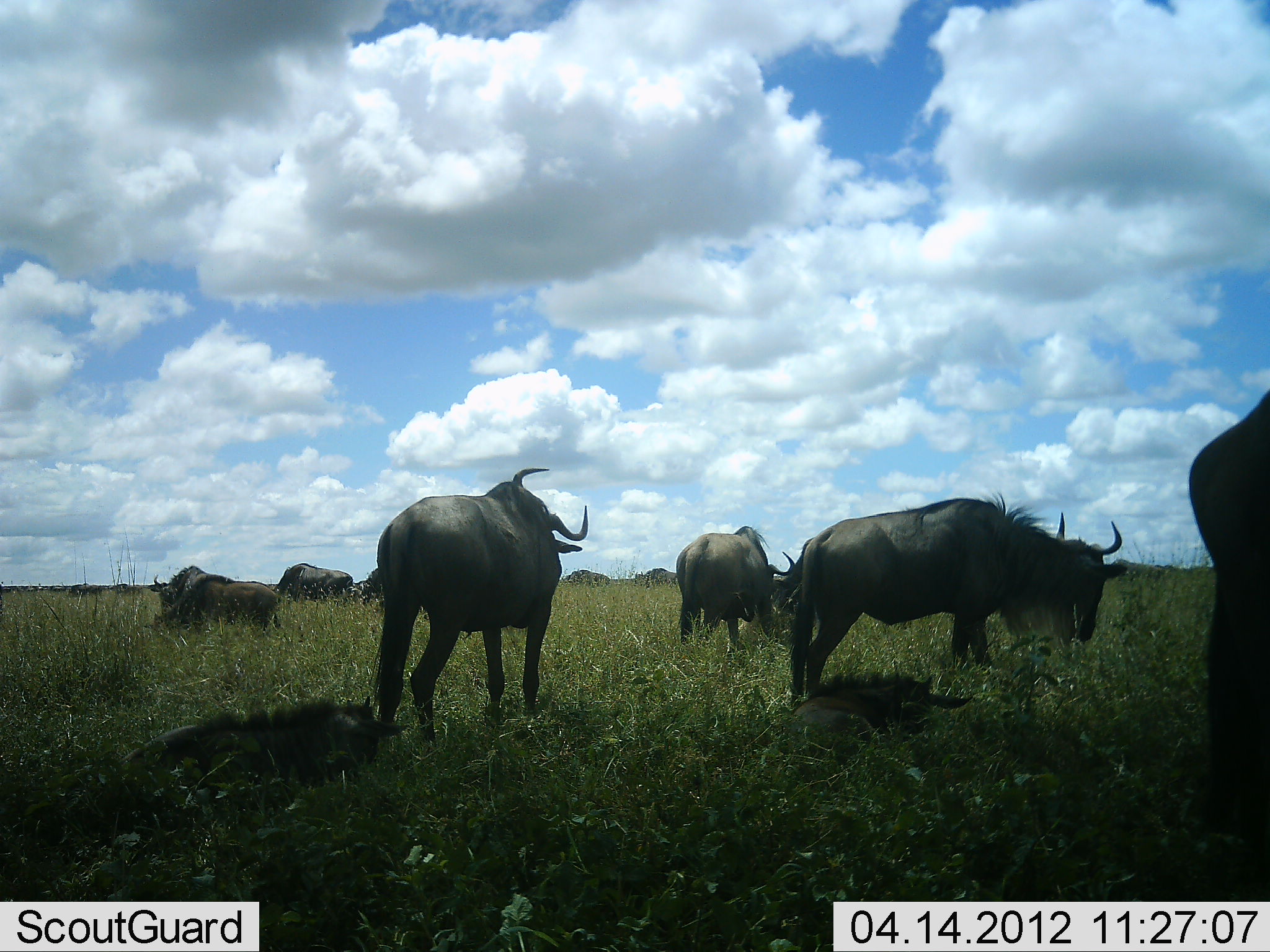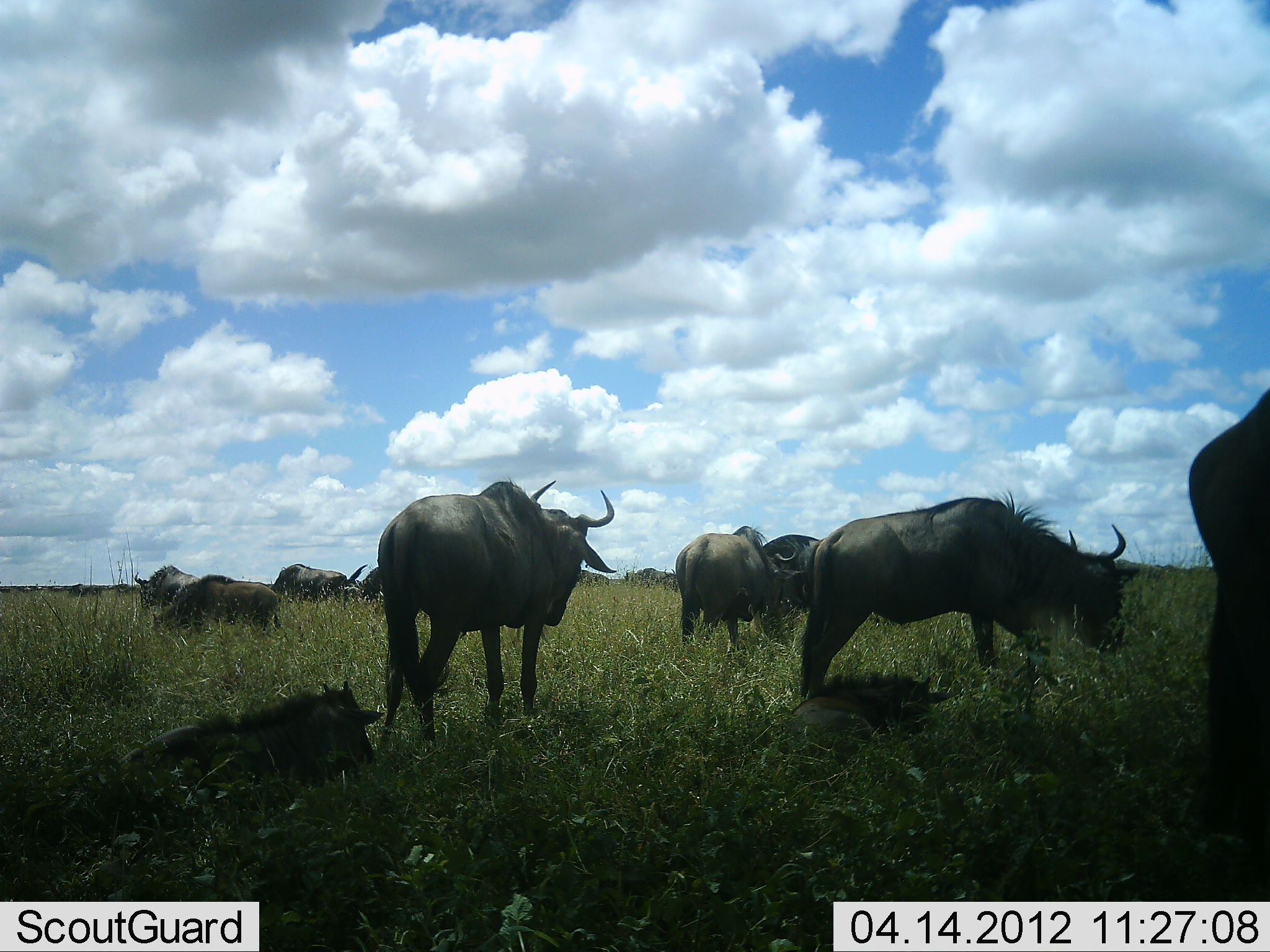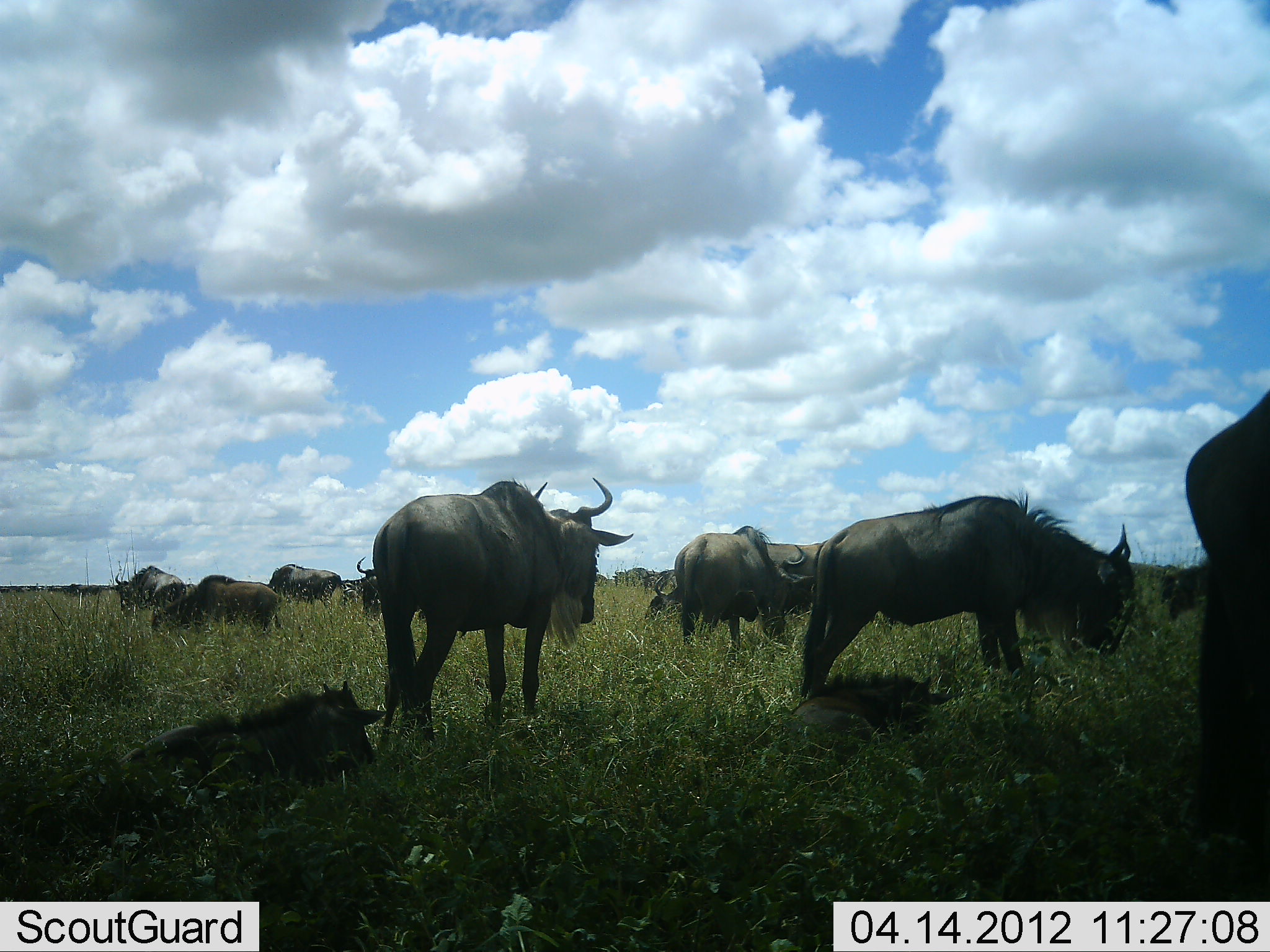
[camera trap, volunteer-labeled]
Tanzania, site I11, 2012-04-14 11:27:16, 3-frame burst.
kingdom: Animalia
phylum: Chordata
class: Mammalia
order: Artiodactyla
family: Bovidae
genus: Connochaetes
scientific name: Connochaetes taurinus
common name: blue wildebeest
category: wildebeest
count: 11-50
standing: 77%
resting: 73%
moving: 38%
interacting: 4%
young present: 54%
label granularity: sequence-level